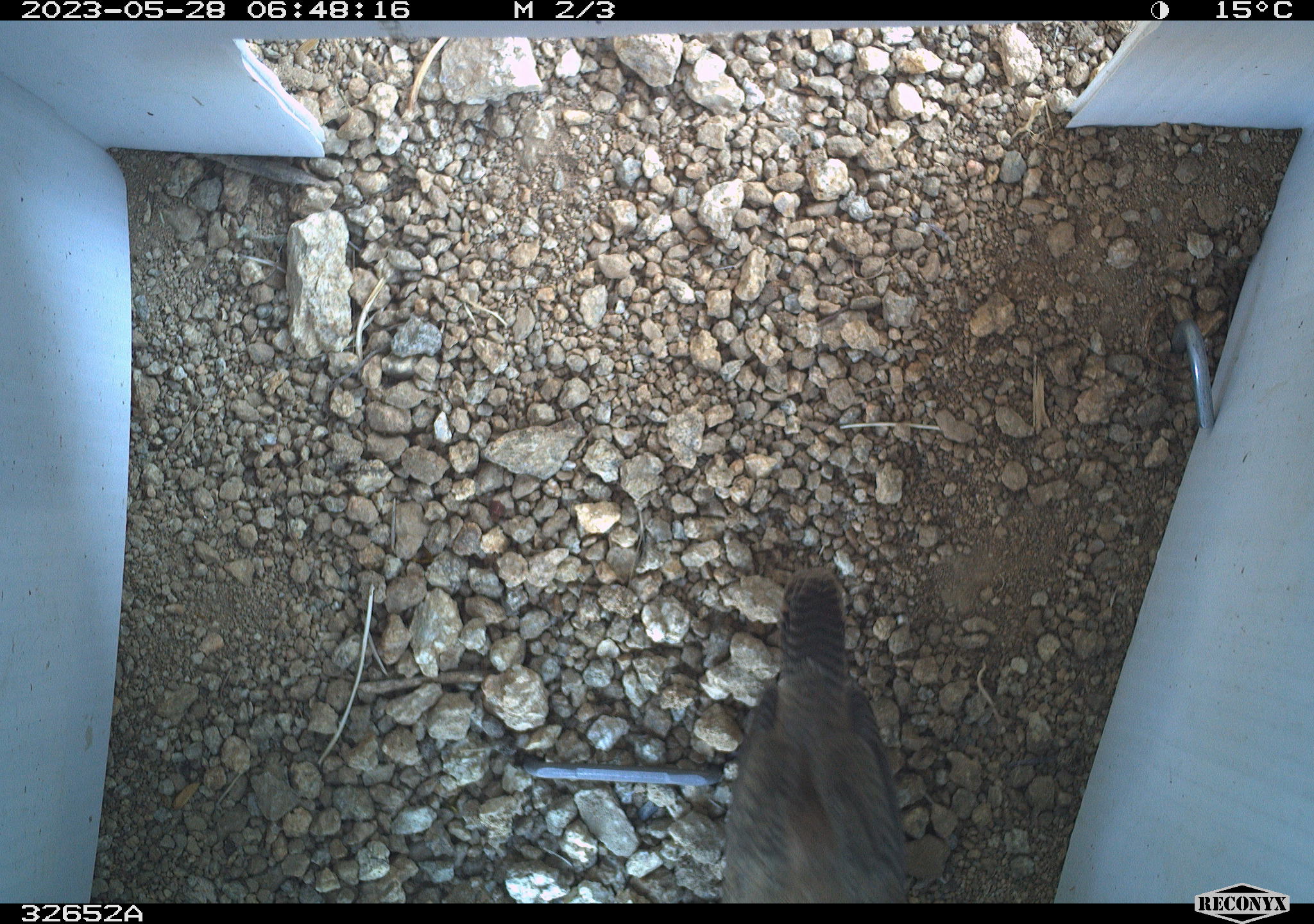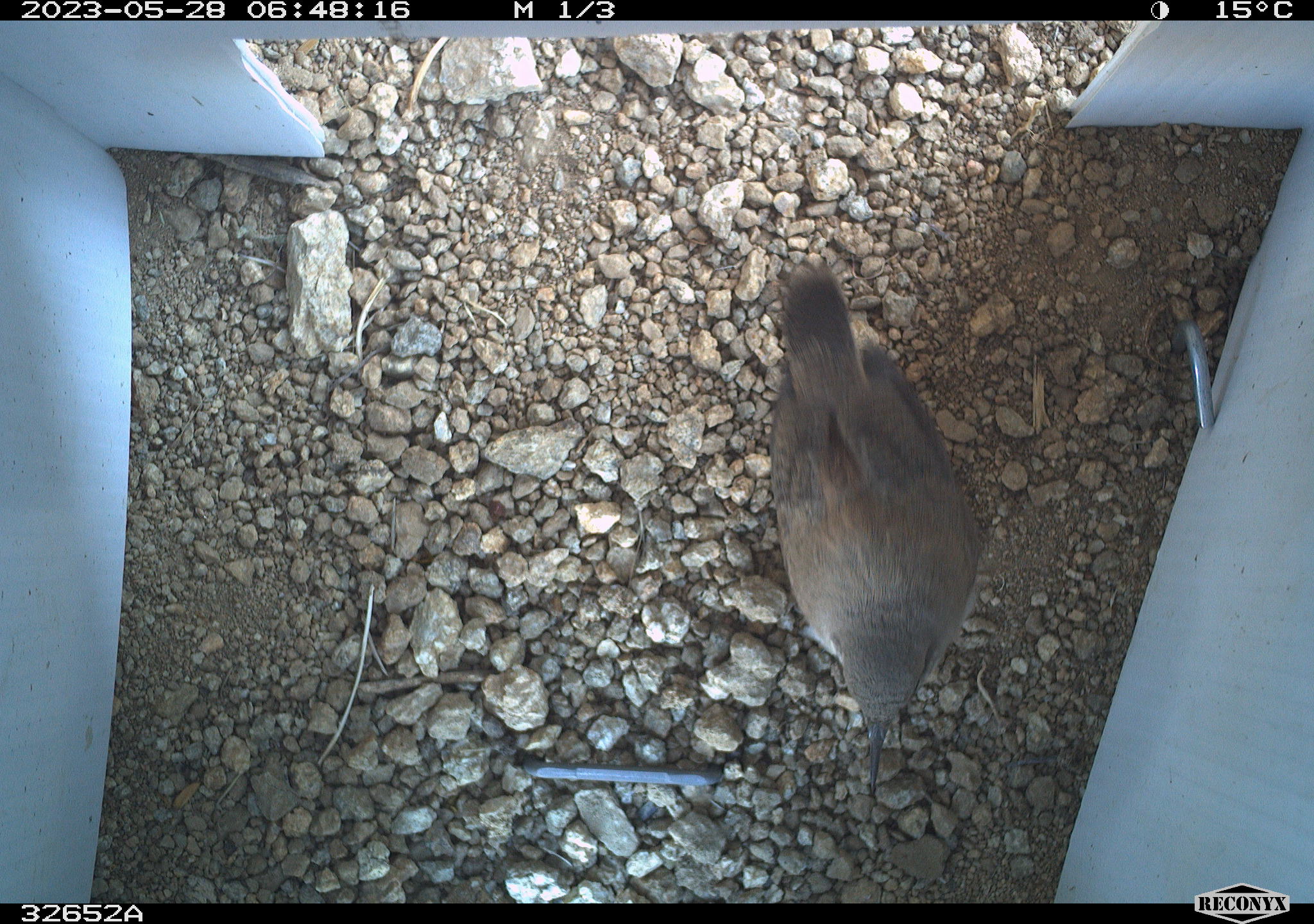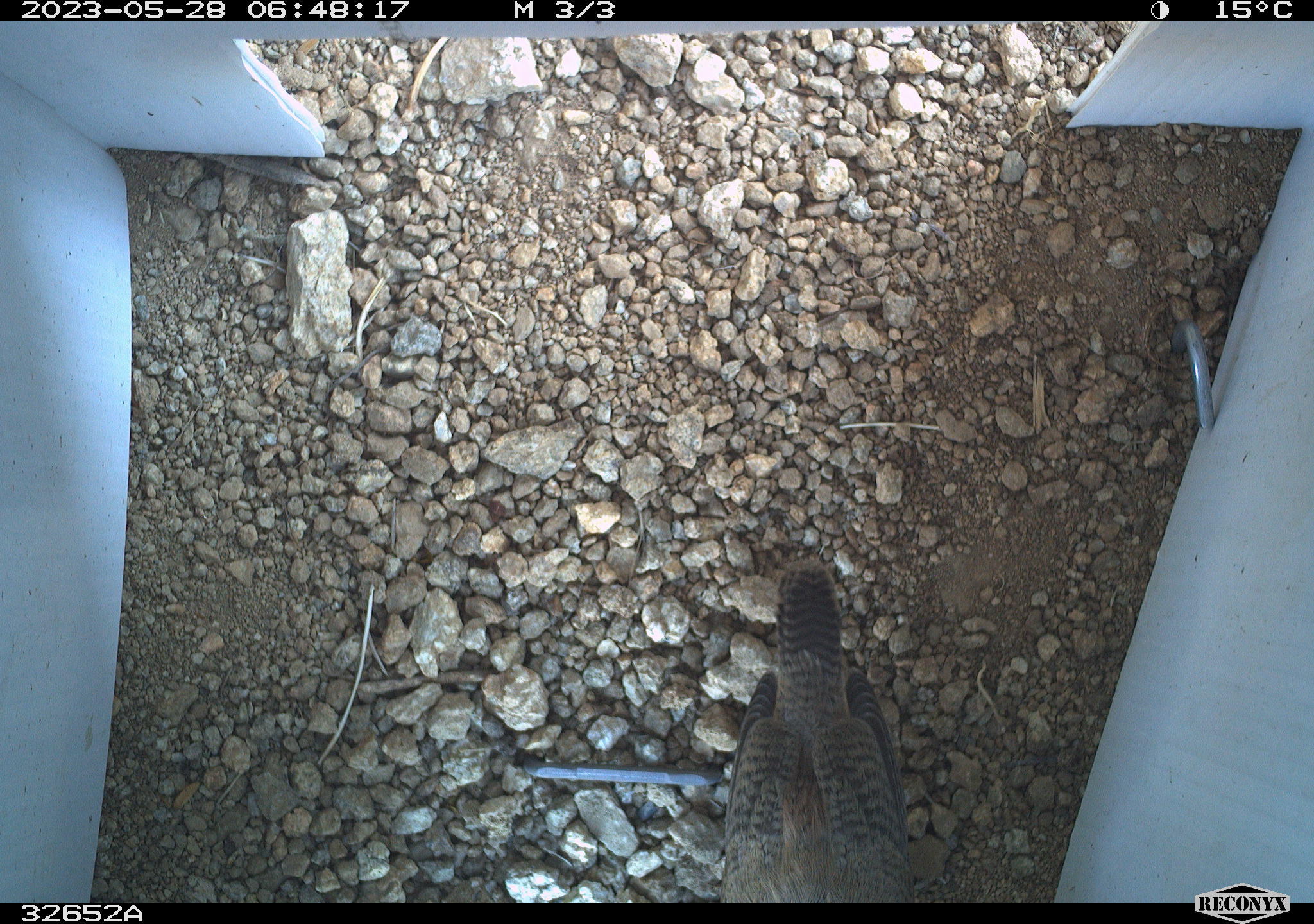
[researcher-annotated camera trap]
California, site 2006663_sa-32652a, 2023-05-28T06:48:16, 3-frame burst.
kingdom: Animalia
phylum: Chordata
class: Aves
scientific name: Aves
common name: bird